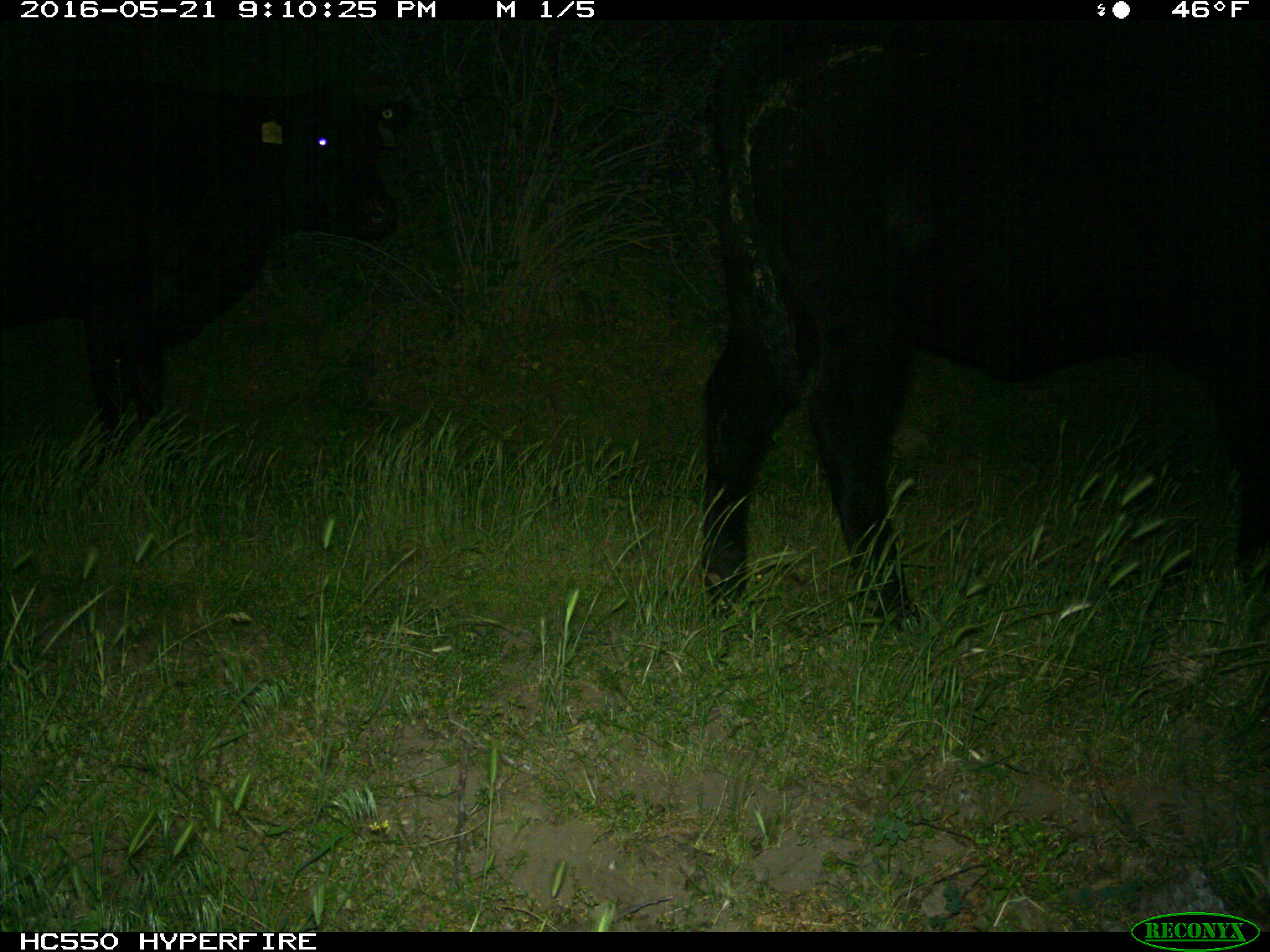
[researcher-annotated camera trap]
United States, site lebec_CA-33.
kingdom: Animalia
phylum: Chordata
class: Mammalia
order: Artiodactyla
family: Bovidae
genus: Bos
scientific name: Bos taurus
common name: domestic cow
Bos taurus (domestic cow).